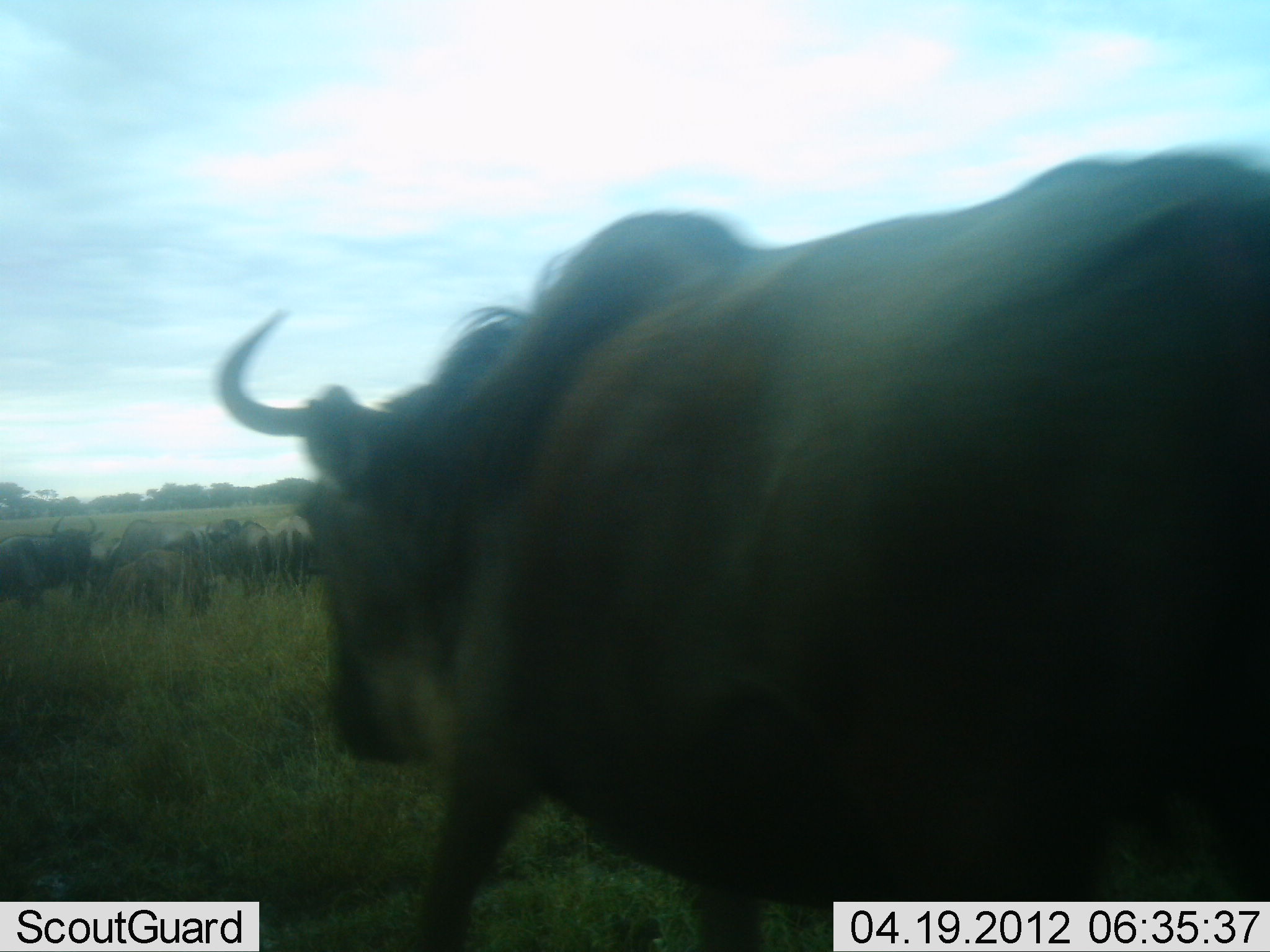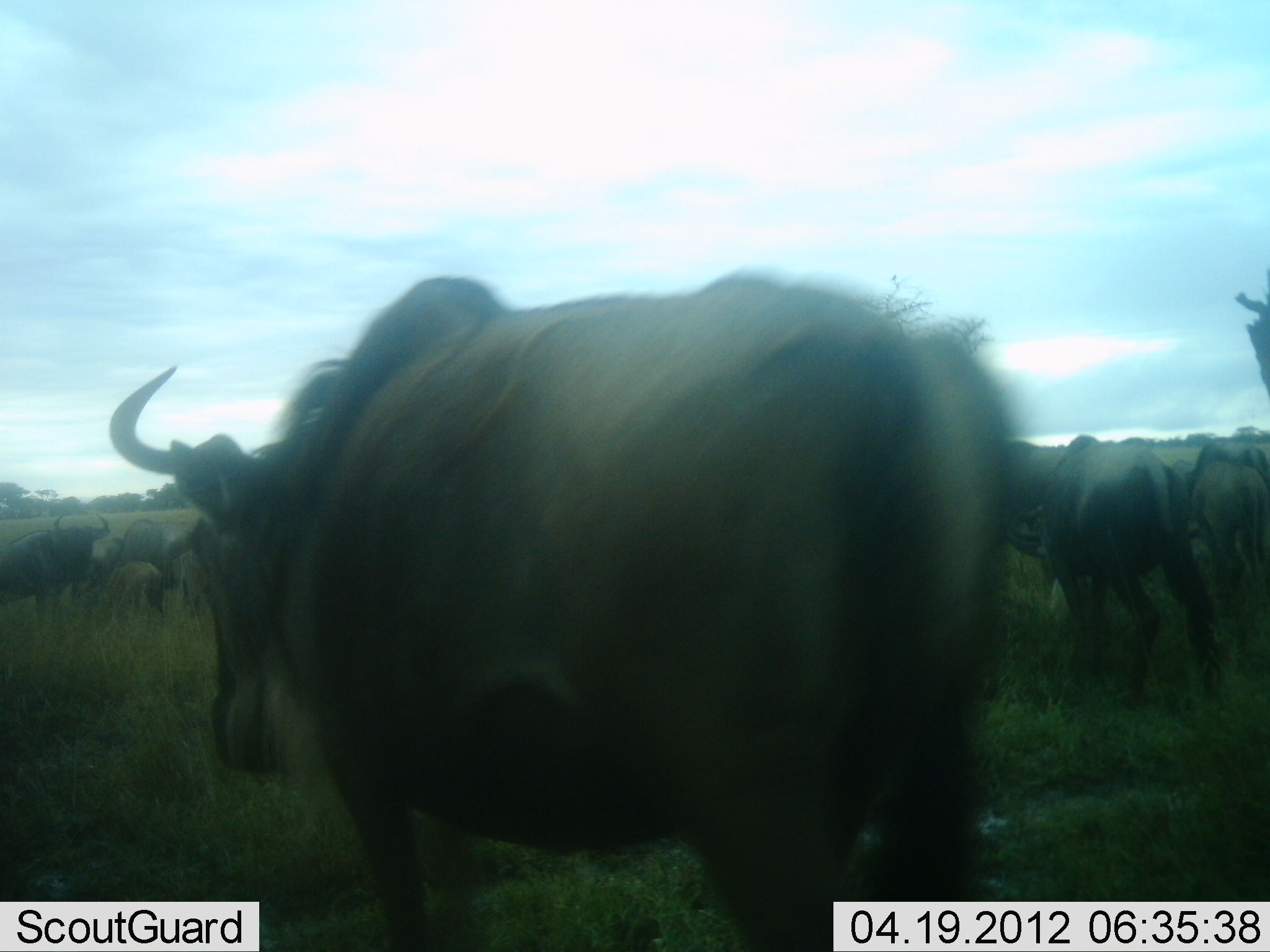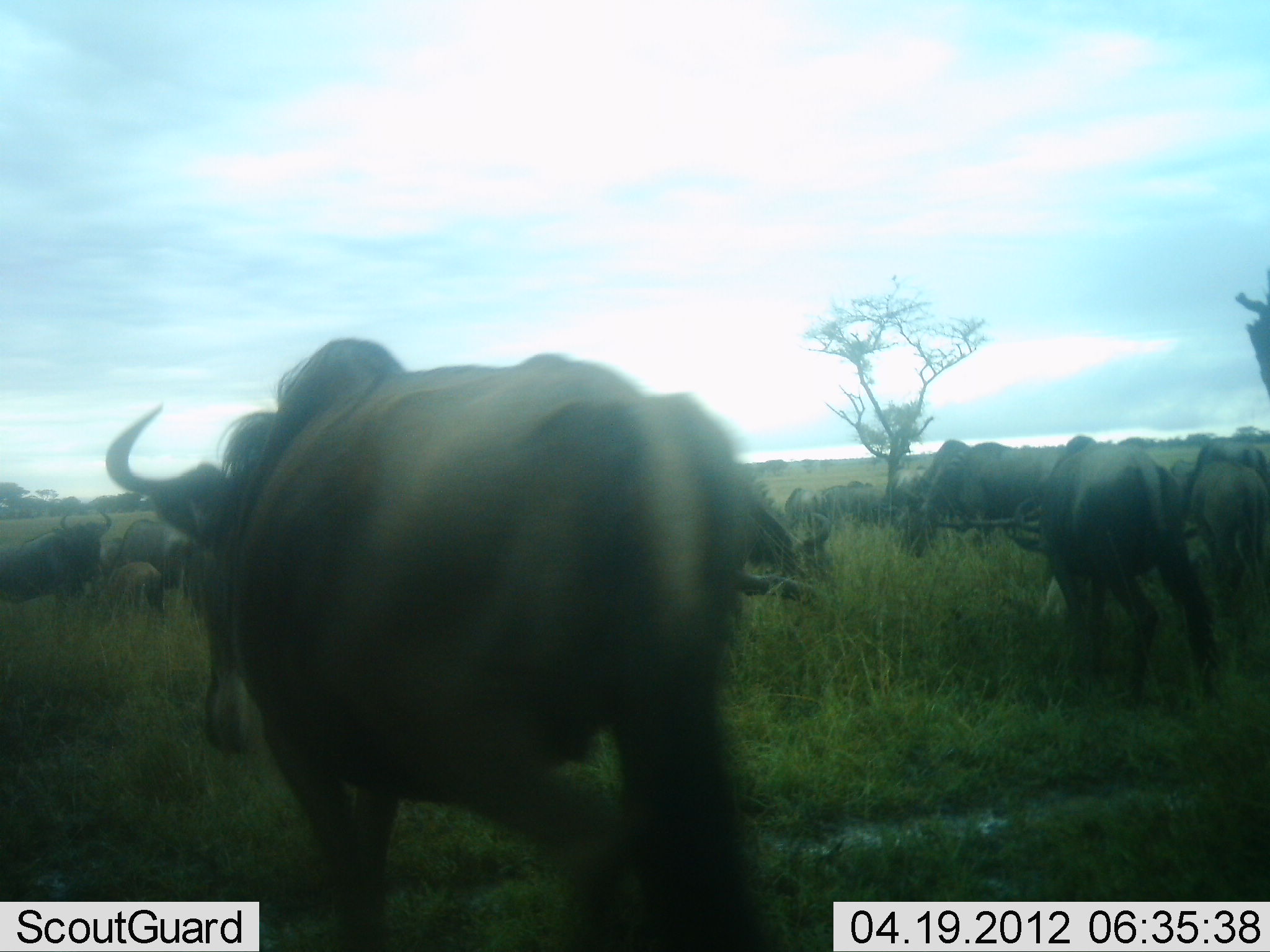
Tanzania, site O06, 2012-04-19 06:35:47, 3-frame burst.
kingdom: Animalia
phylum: Chordata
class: Mammalia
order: Artiodactyla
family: Bovidae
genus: Connochaetes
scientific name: Connochaetes taurinus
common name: blue wildebeest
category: wildebeest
Wildebeest (blue wildebeest) (Connochaetes taurinus), count 11-50. Behavior (volunteer vote fractions): standing 33%, resting 4%, moving 88%, interacting 4%. Young present (vote fraction): 25%. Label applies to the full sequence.